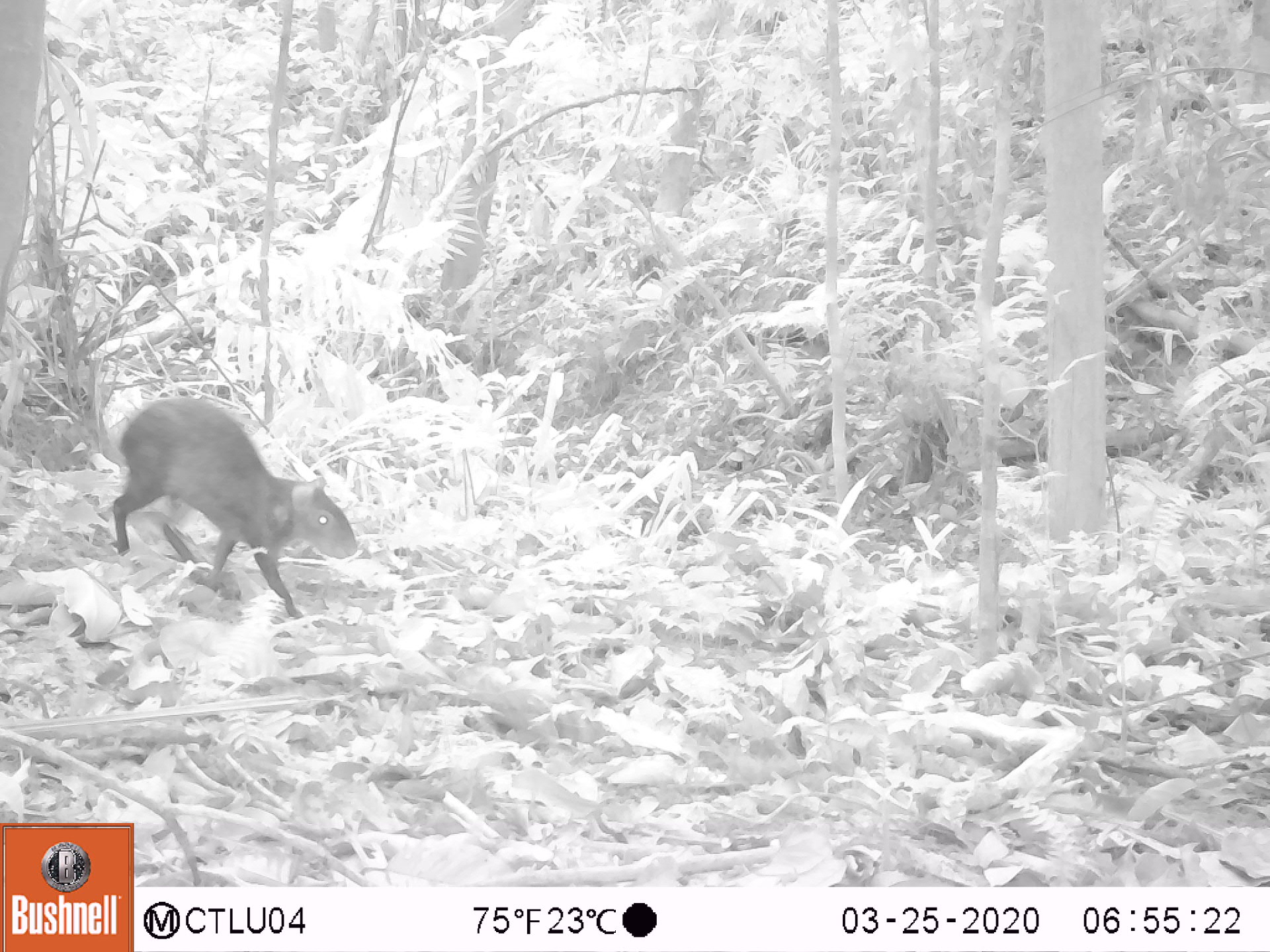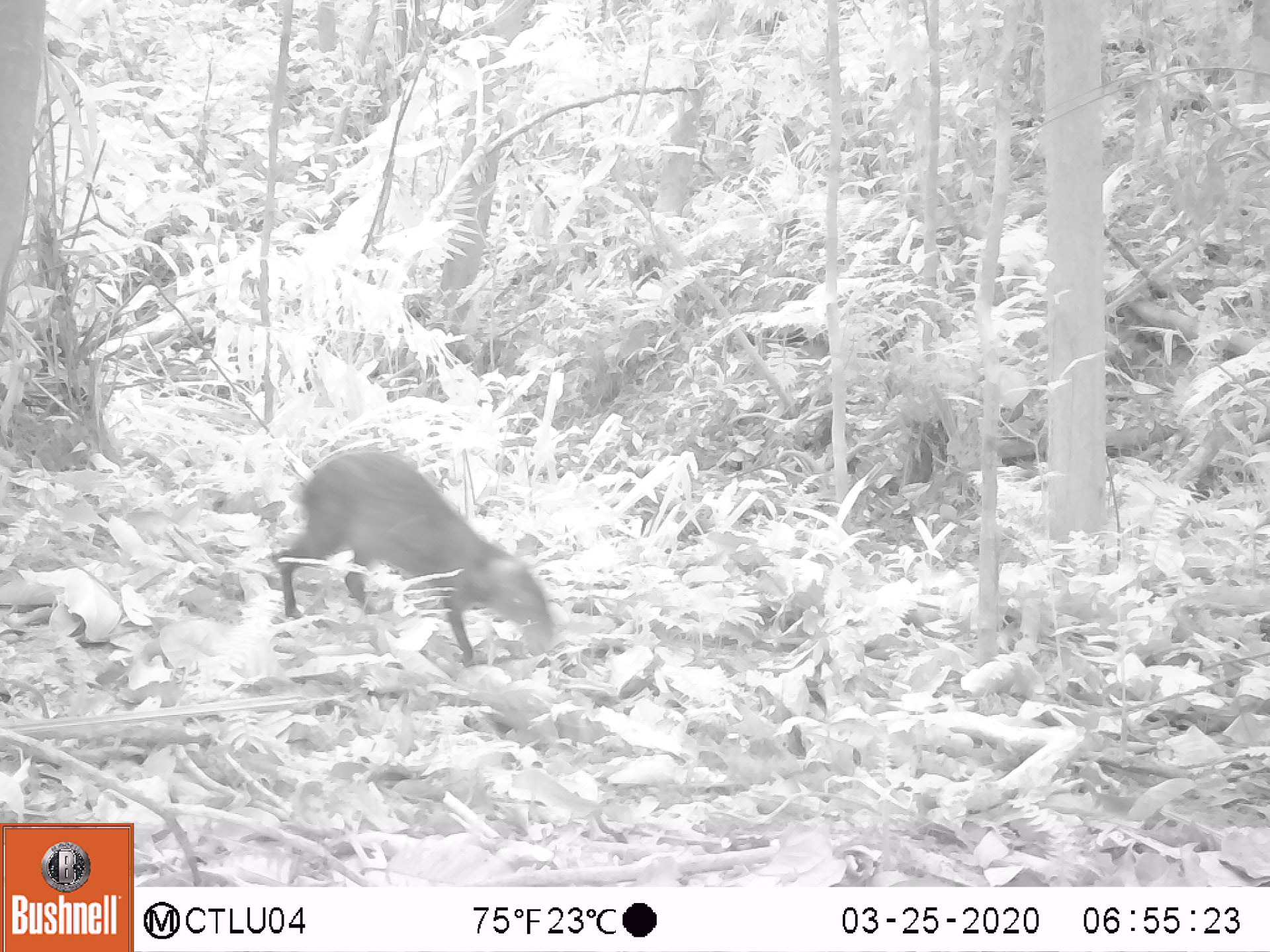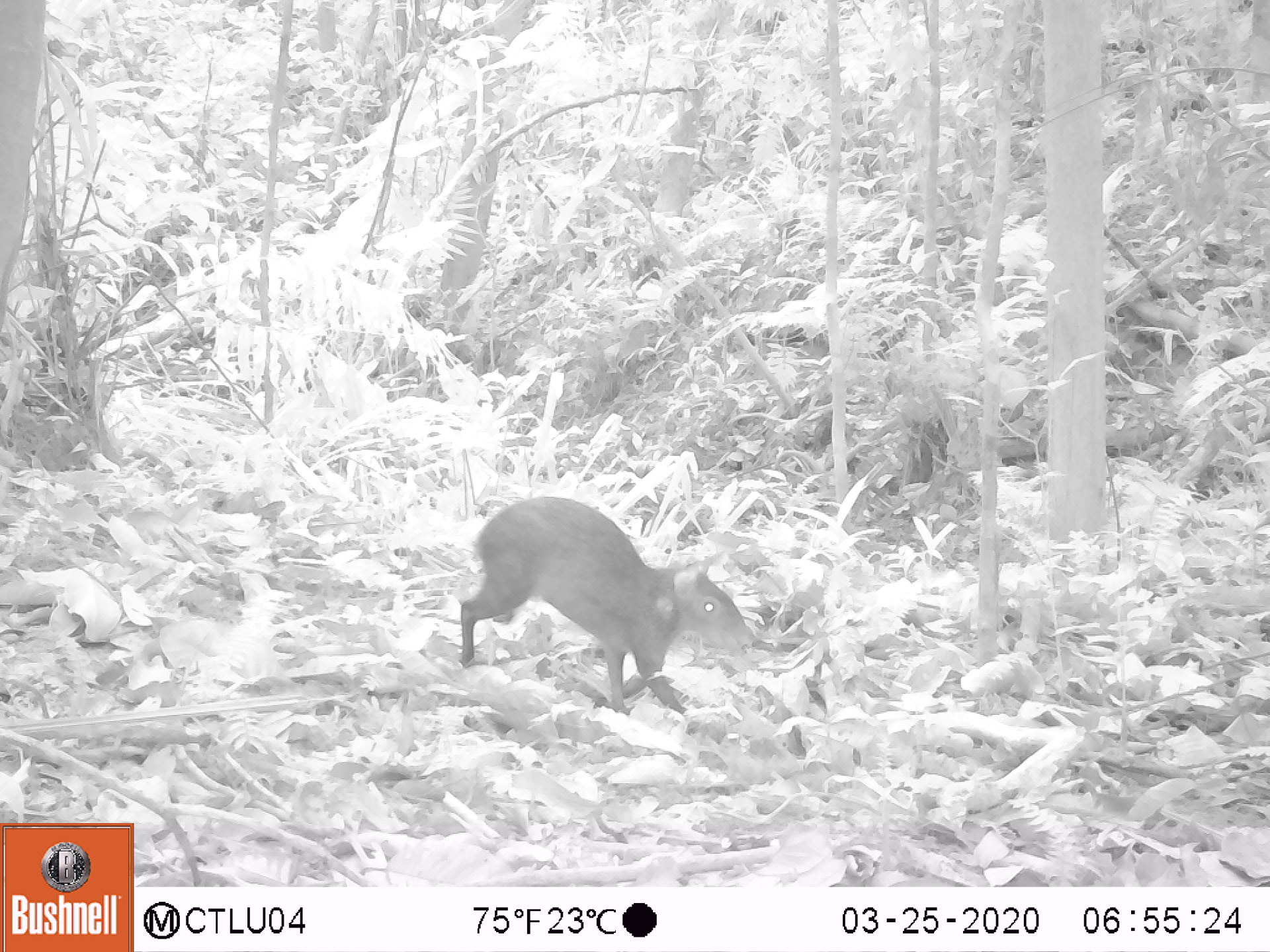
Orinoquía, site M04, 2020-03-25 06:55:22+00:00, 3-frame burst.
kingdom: Animalia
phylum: Chordata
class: Mammalia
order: Rodentia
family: Dasyproctidae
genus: Dasyprocta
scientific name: Dasyprocta fuliginosa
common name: black agouti